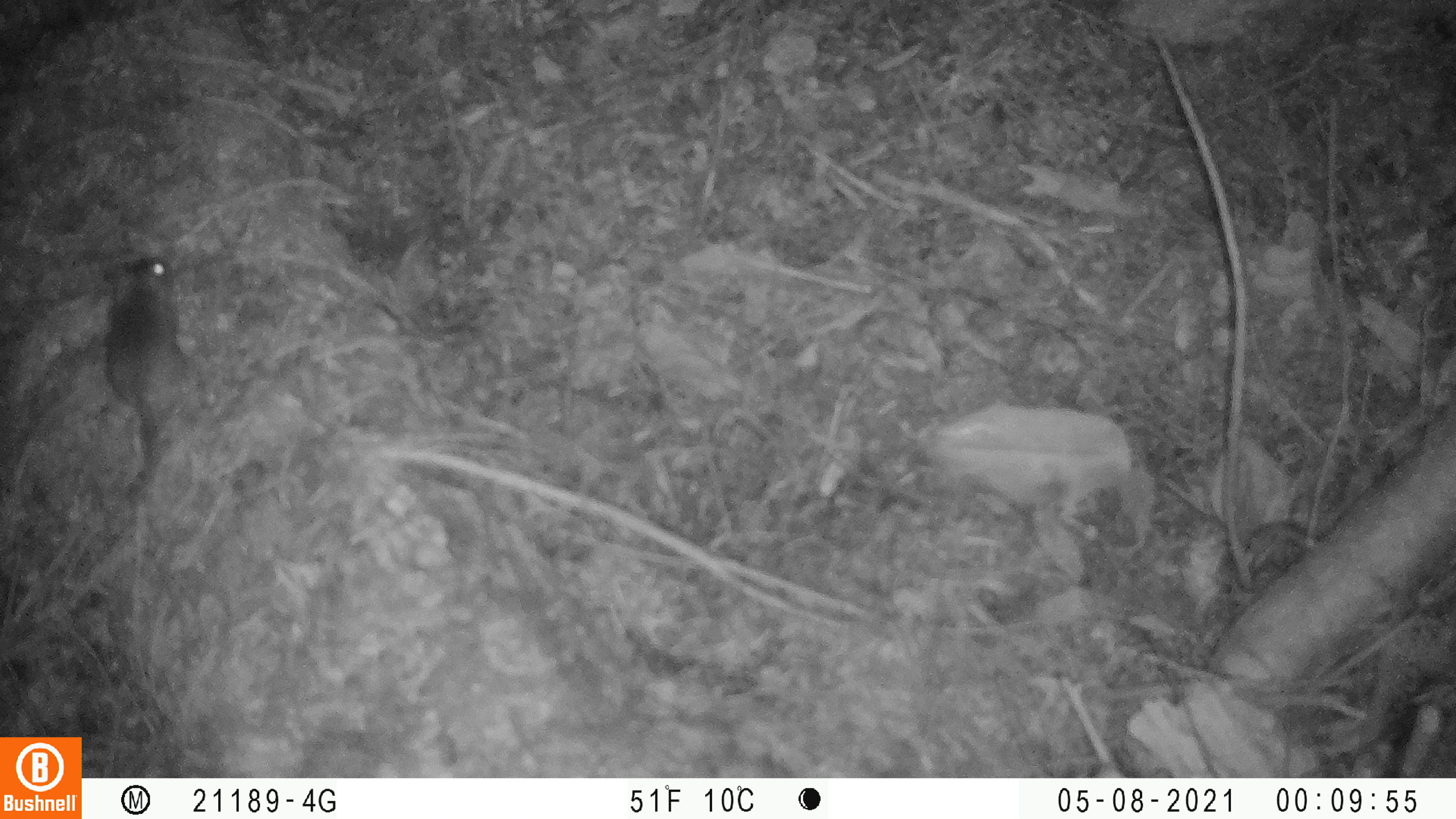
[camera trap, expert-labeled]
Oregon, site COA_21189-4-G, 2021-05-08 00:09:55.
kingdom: Animalia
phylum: Chordata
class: Mammalia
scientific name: Mammalia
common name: small mammal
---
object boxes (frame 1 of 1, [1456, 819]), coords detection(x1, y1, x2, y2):
small mammal: detection(88, 243, 209, 512)